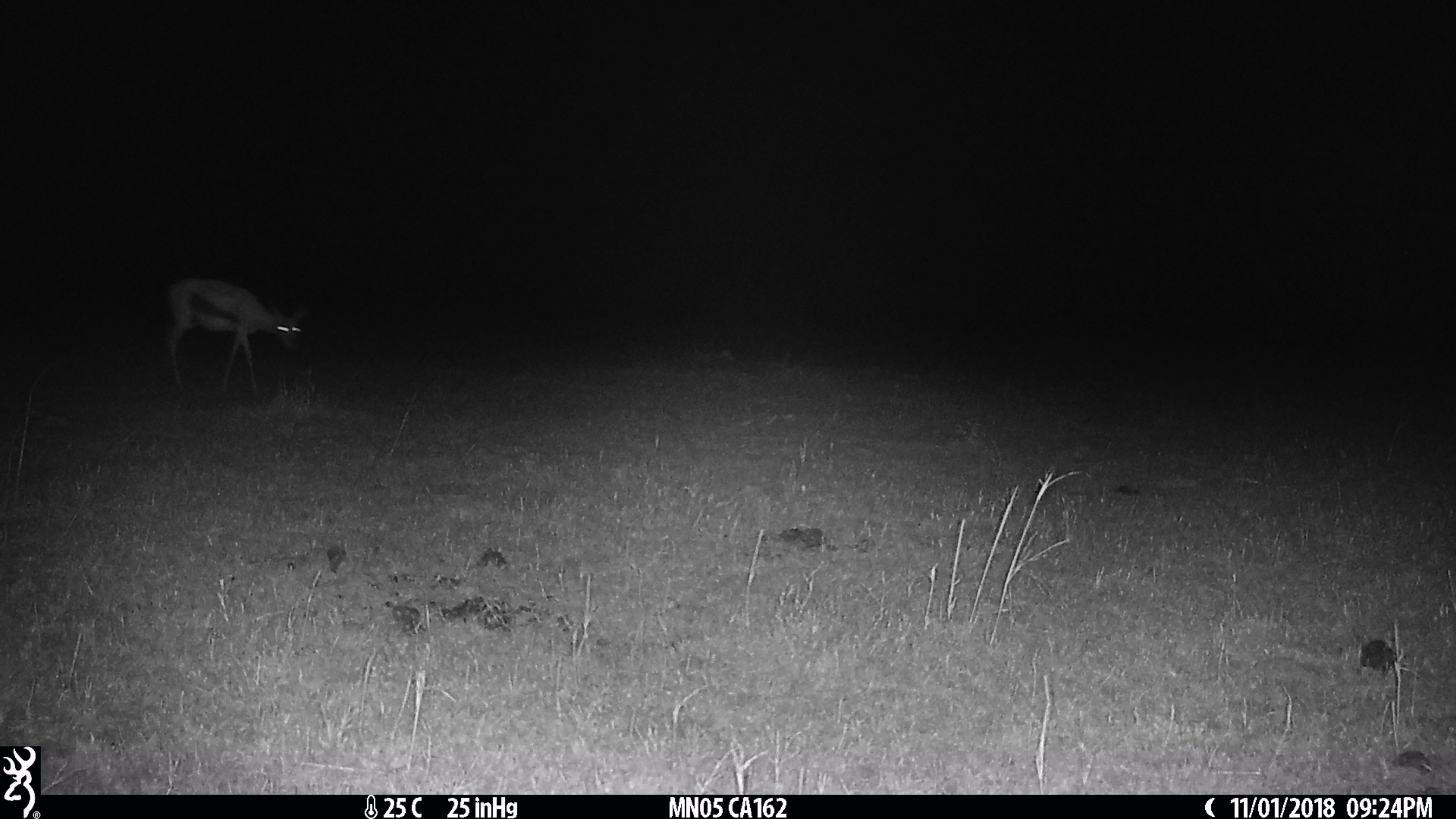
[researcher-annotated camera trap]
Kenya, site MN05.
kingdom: Animalia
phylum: Chordata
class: Mammalia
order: Artiodactyla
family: Bovidae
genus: Eudorcas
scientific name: Eudorcas thomsonii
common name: thomon's gazelle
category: gazelle thomsons